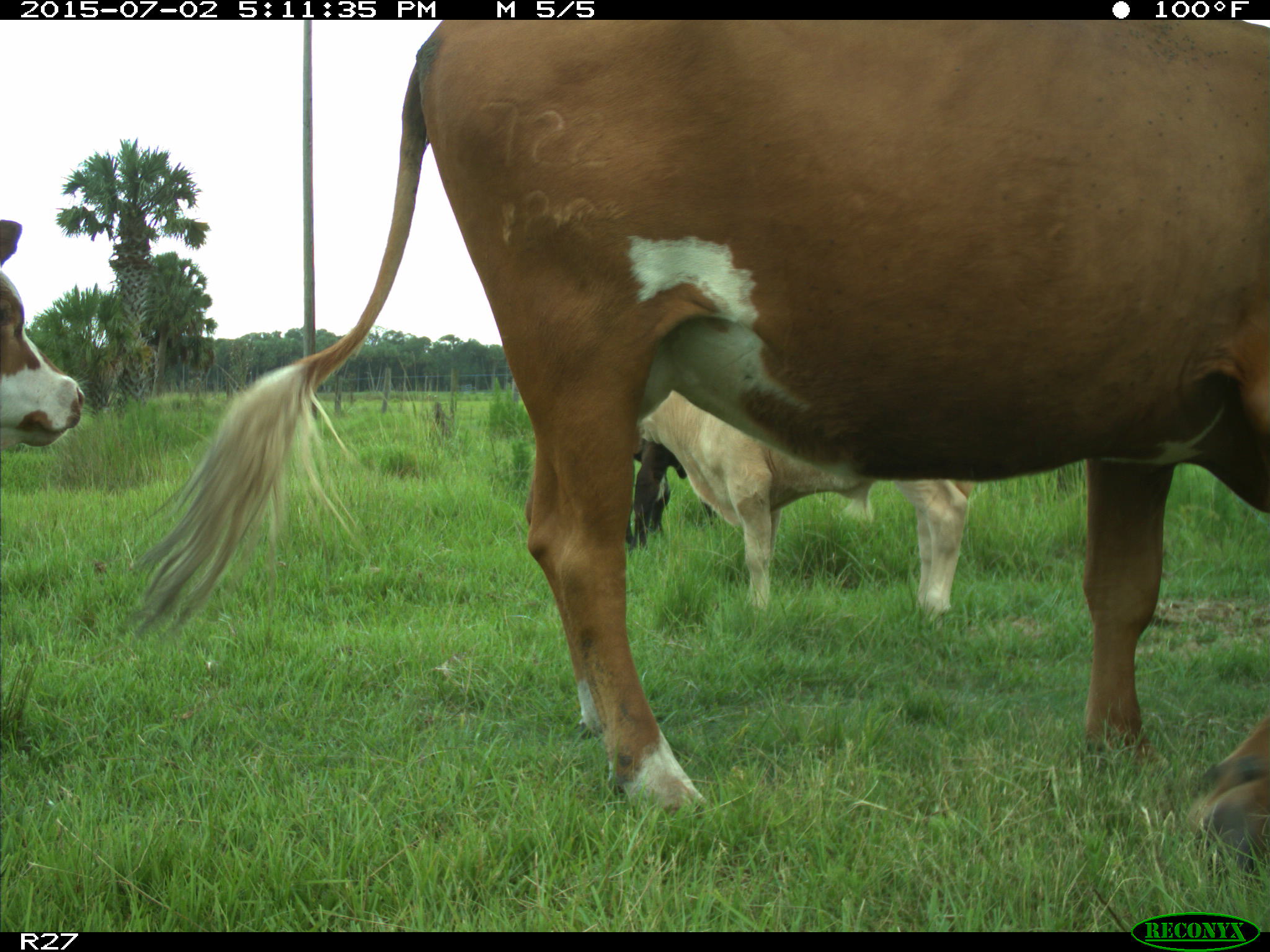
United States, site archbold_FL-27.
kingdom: Animalia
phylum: Chordata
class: Mammalia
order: Artiodactyla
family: Bovidae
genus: Bos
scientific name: Bos taurus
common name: domestic cow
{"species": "Bos taurus (domestic cow)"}